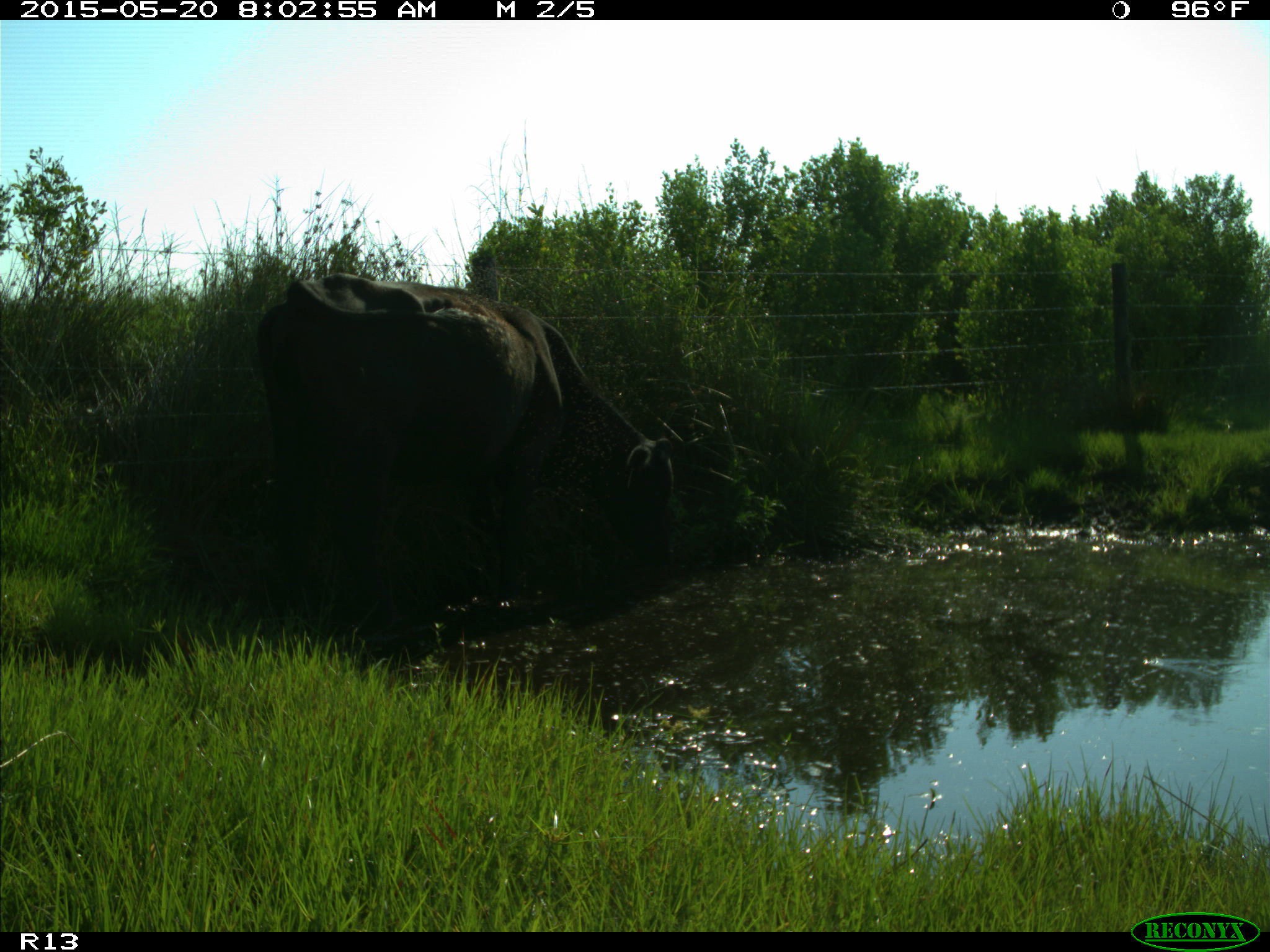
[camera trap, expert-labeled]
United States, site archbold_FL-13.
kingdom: Animalia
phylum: Chordata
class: Mammalia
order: Artiodactyla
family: Bovidae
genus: Bos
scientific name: Bos taurus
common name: domestic cow